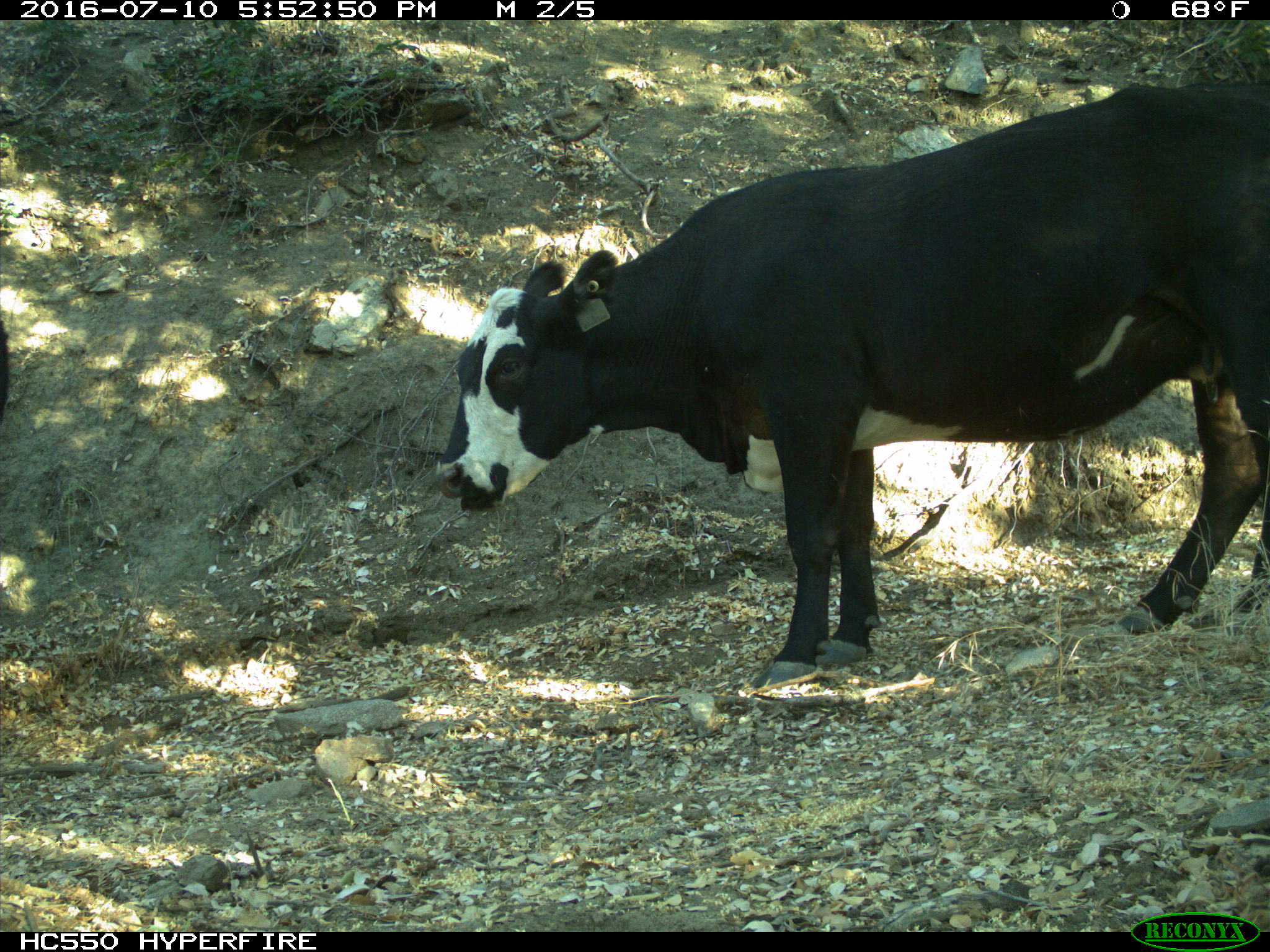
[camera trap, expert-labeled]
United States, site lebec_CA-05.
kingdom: Animalia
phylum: Chordata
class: Mammalia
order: Artiodactyla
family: Bovidae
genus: Bos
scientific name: Bos taurus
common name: domestic cow